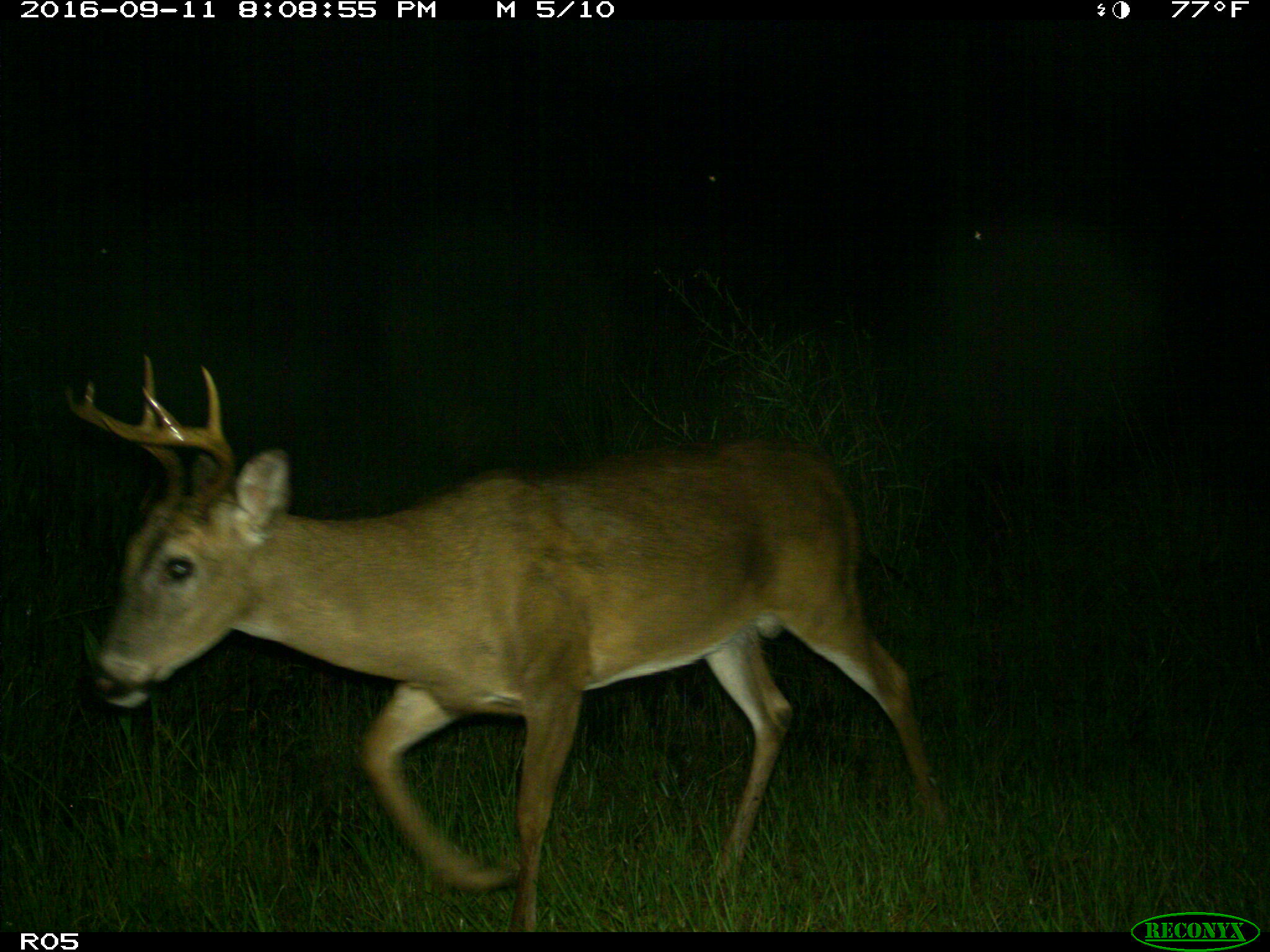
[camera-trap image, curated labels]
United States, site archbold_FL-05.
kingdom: Animalia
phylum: Chordata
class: Mammalia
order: Artiodactyla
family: Cervidae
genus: Odocoileus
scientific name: Odocoileus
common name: deer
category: unidentified deer